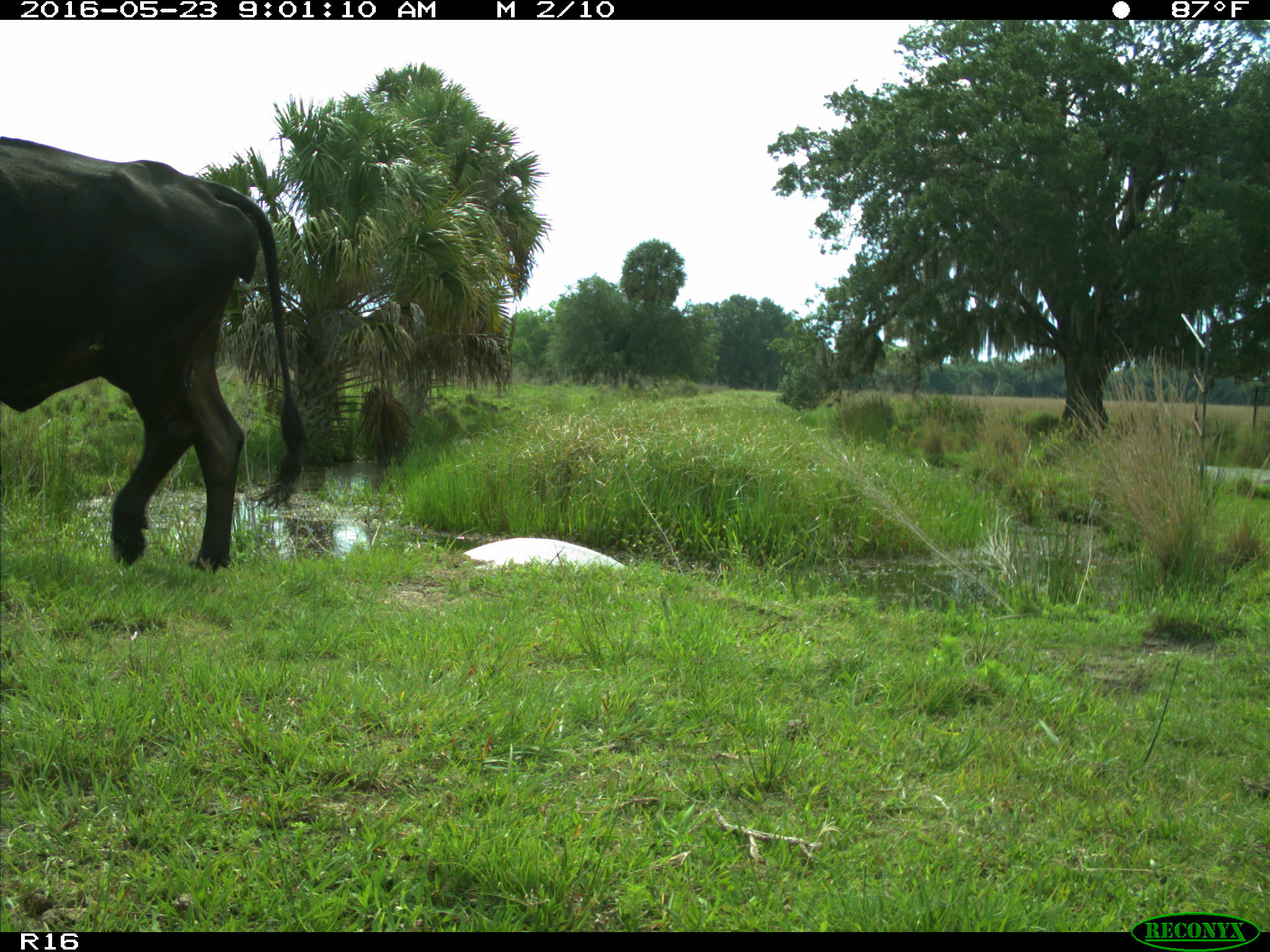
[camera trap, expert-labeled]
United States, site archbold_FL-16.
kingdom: Animalia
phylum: Chordata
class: Mammalia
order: Artiodactyla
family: Bovidae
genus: Bos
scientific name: Bos taurus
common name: domestic cow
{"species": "Bos taurus (domestic cow)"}